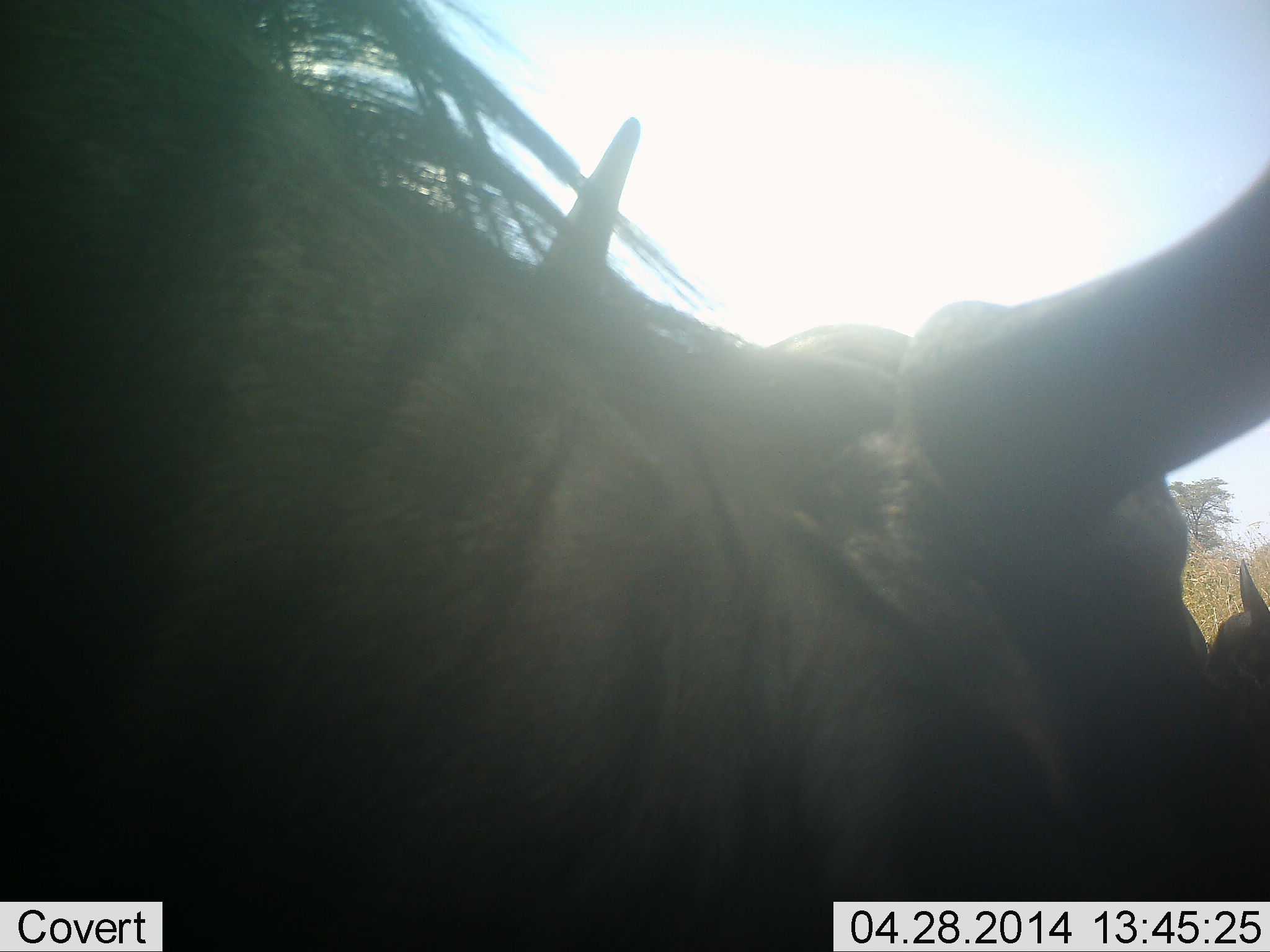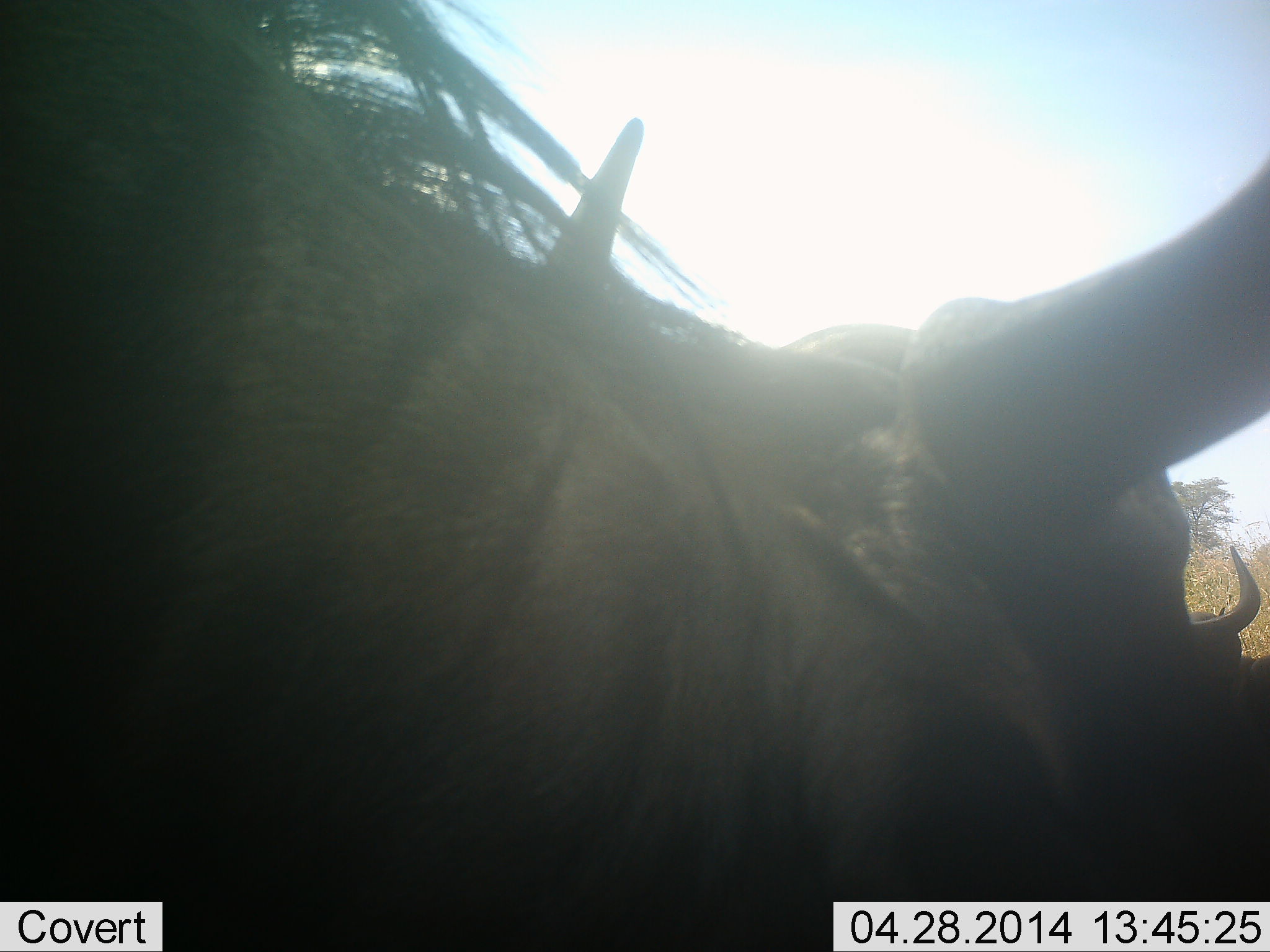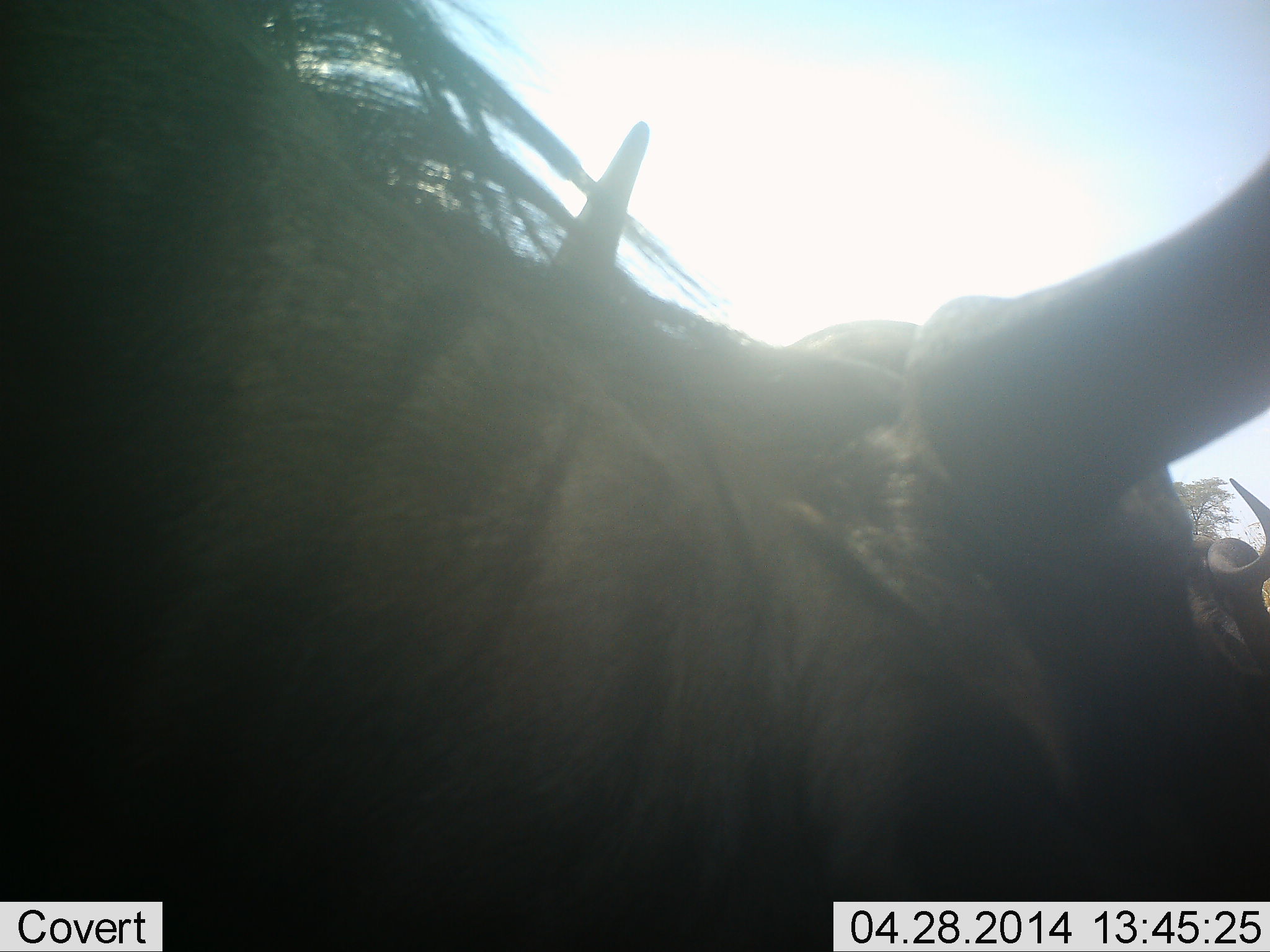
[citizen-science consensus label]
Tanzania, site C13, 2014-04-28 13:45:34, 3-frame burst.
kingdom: Animalia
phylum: Chordata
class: Mammalia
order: Artiodactyla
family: Bovidae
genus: Connochaetes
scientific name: Connochaetes taurinus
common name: blue wildebeest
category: wildebeest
Wildebeest (blue wildebeest) (Connochaetes taurinus), count 2. Behavior (volunteer vote fractions): standing 80%, resting 10%, moving 0%, interacting 10%. Young present (vote fraction): 0%. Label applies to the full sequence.